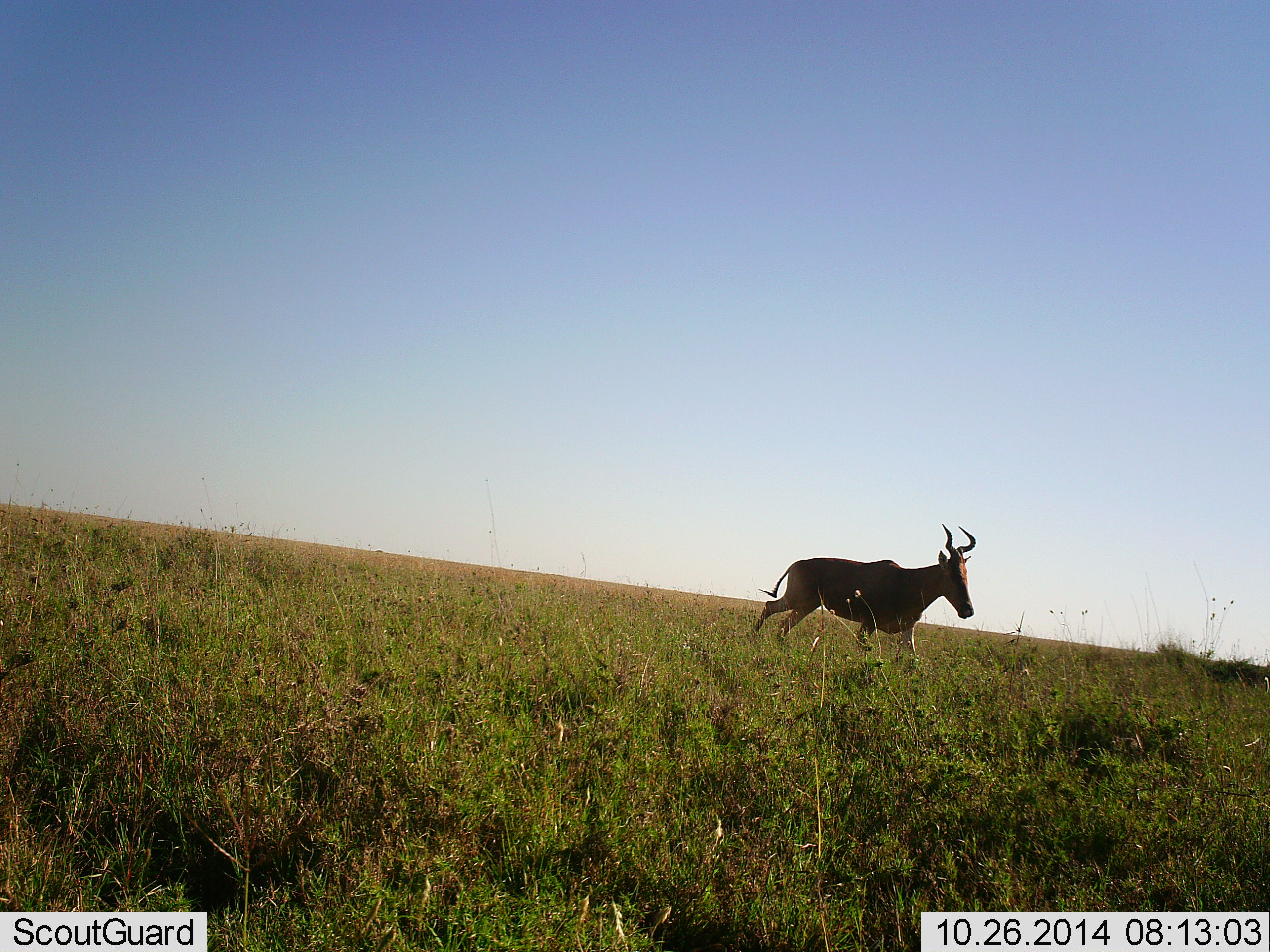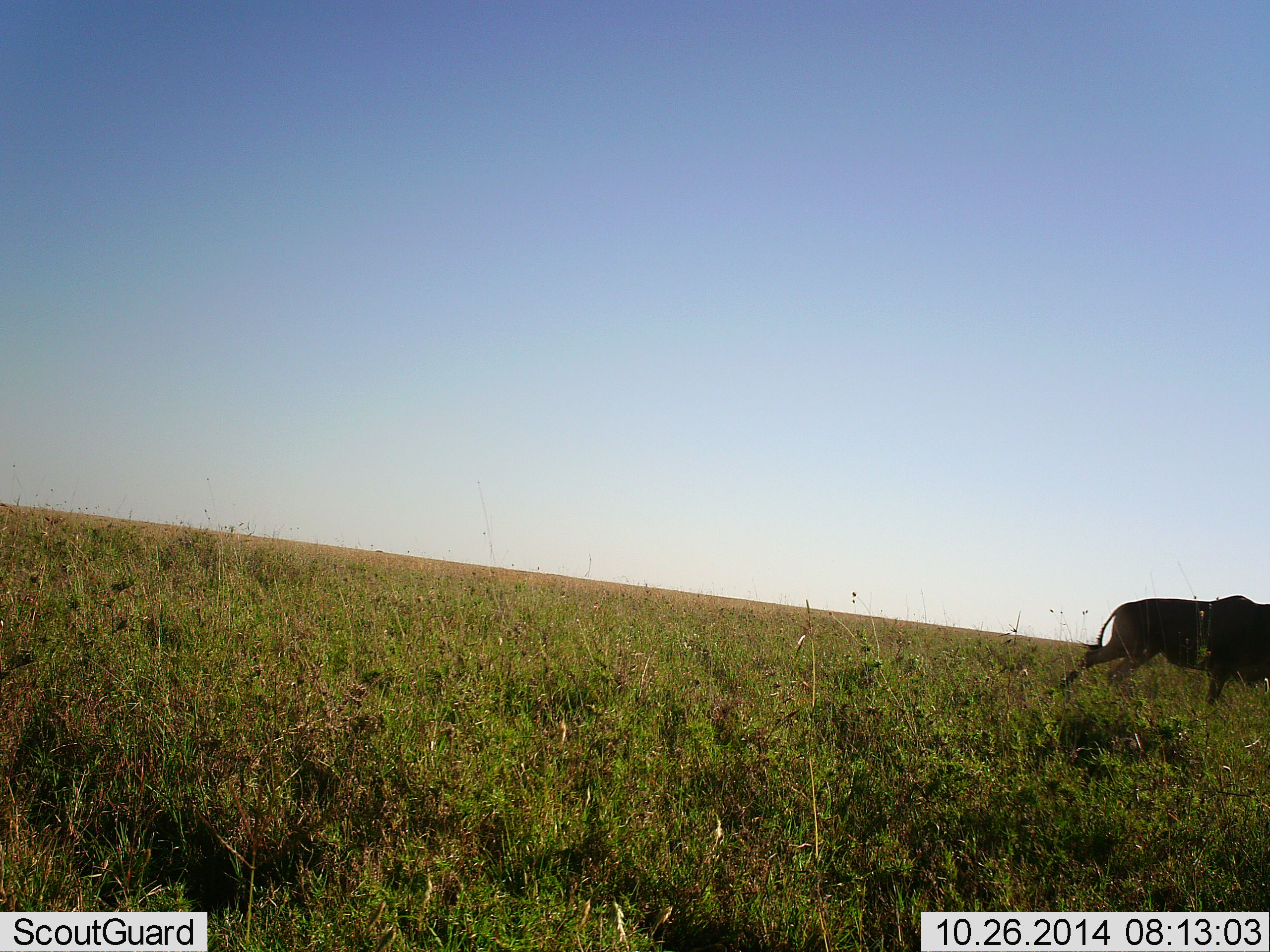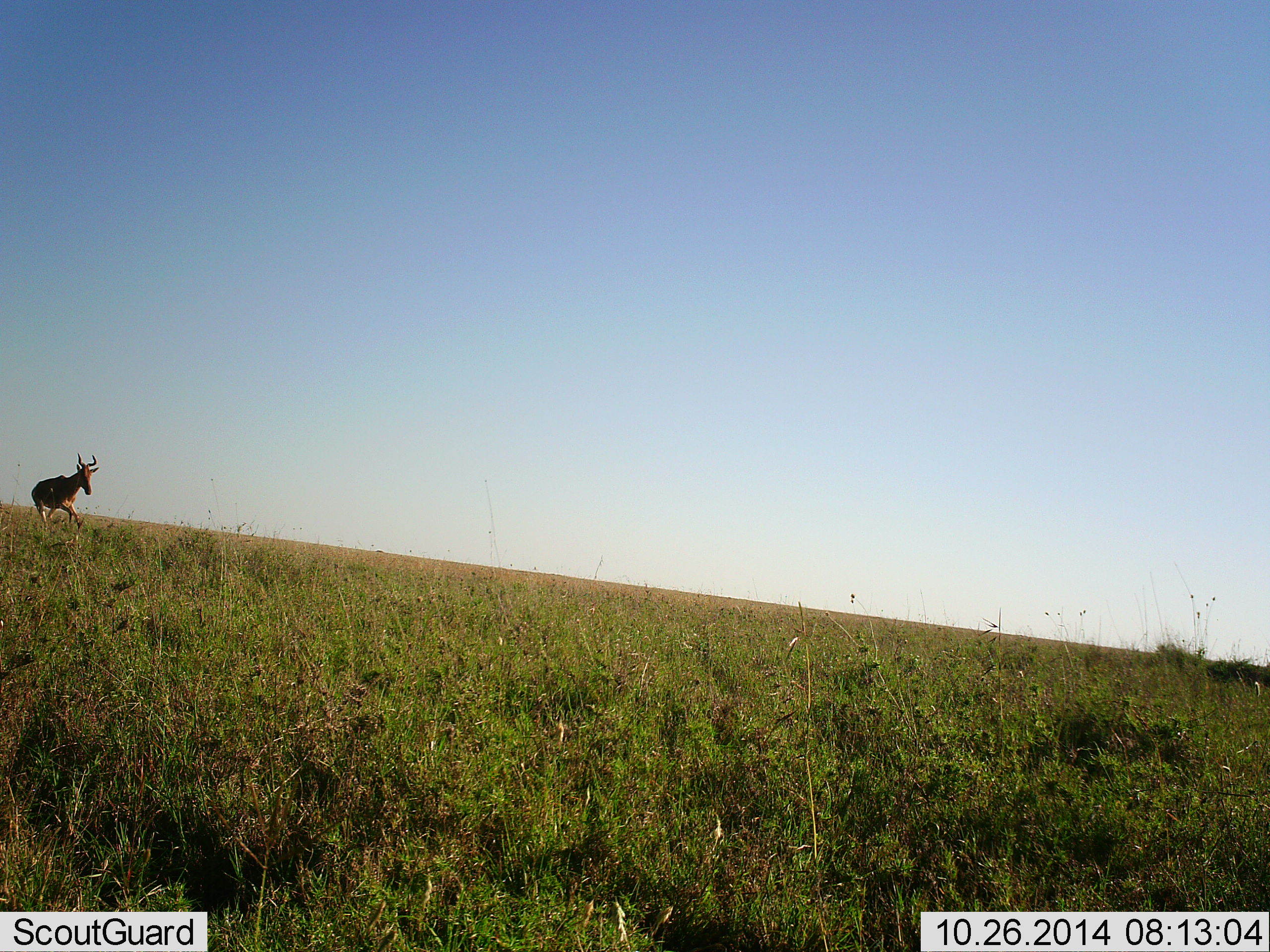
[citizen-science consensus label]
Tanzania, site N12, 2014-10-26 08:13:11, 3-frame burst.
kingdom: Animalia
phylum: Chordata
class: Mammalia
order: Artiodactyla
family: Bovidae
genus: Alcelaphus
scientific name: Alcelaphus buselaphus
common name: hartebeest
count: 2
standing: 10%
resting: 0%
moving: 100%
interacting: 0%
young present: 10%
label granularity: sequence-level